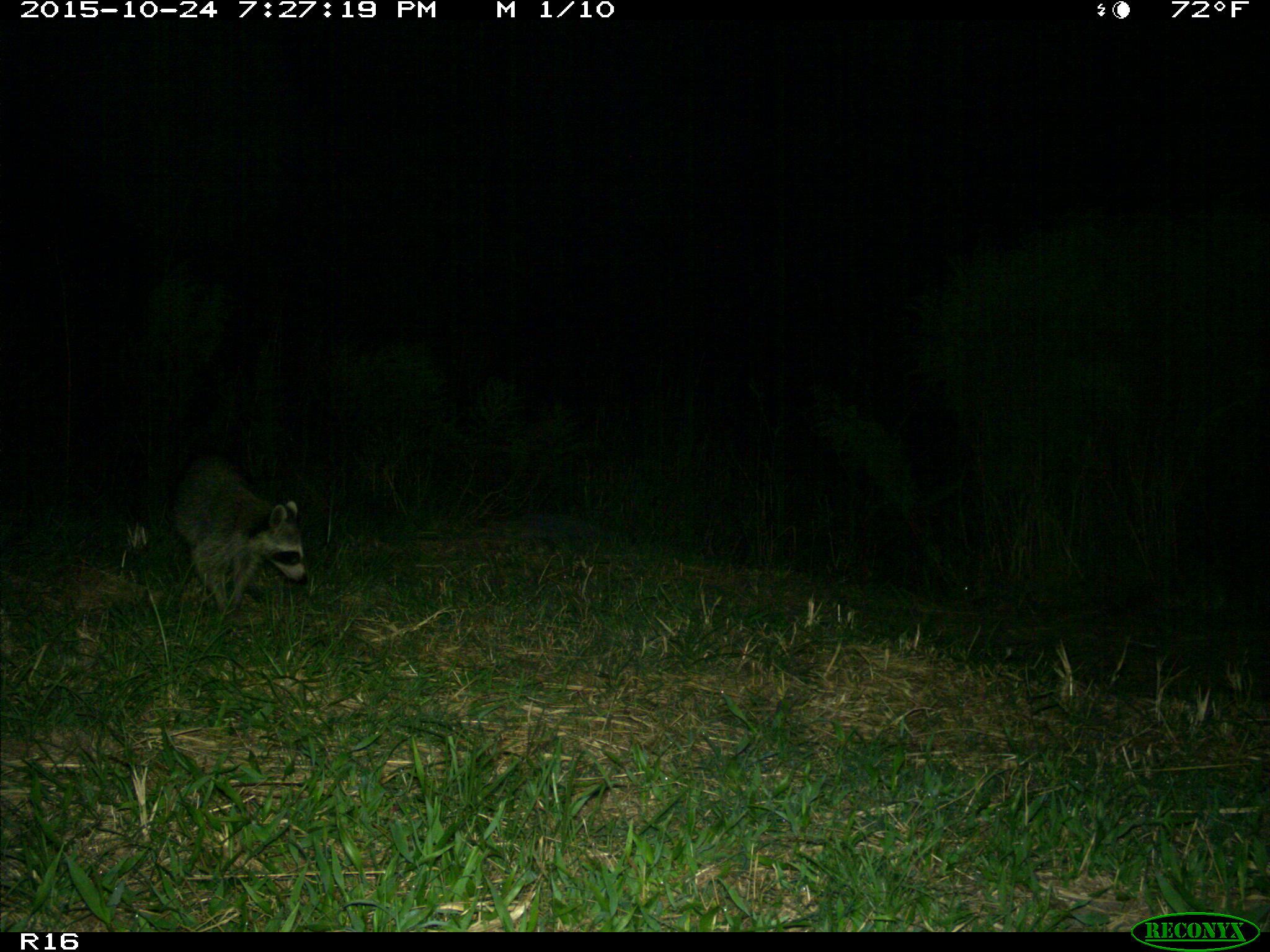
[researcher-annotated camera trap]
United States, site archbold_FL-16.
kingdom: Animalia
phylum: Chordata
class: Mammalia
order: Carnivora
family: Procyonidae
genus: Procyon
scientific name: Procyon lotor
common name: common raccoon